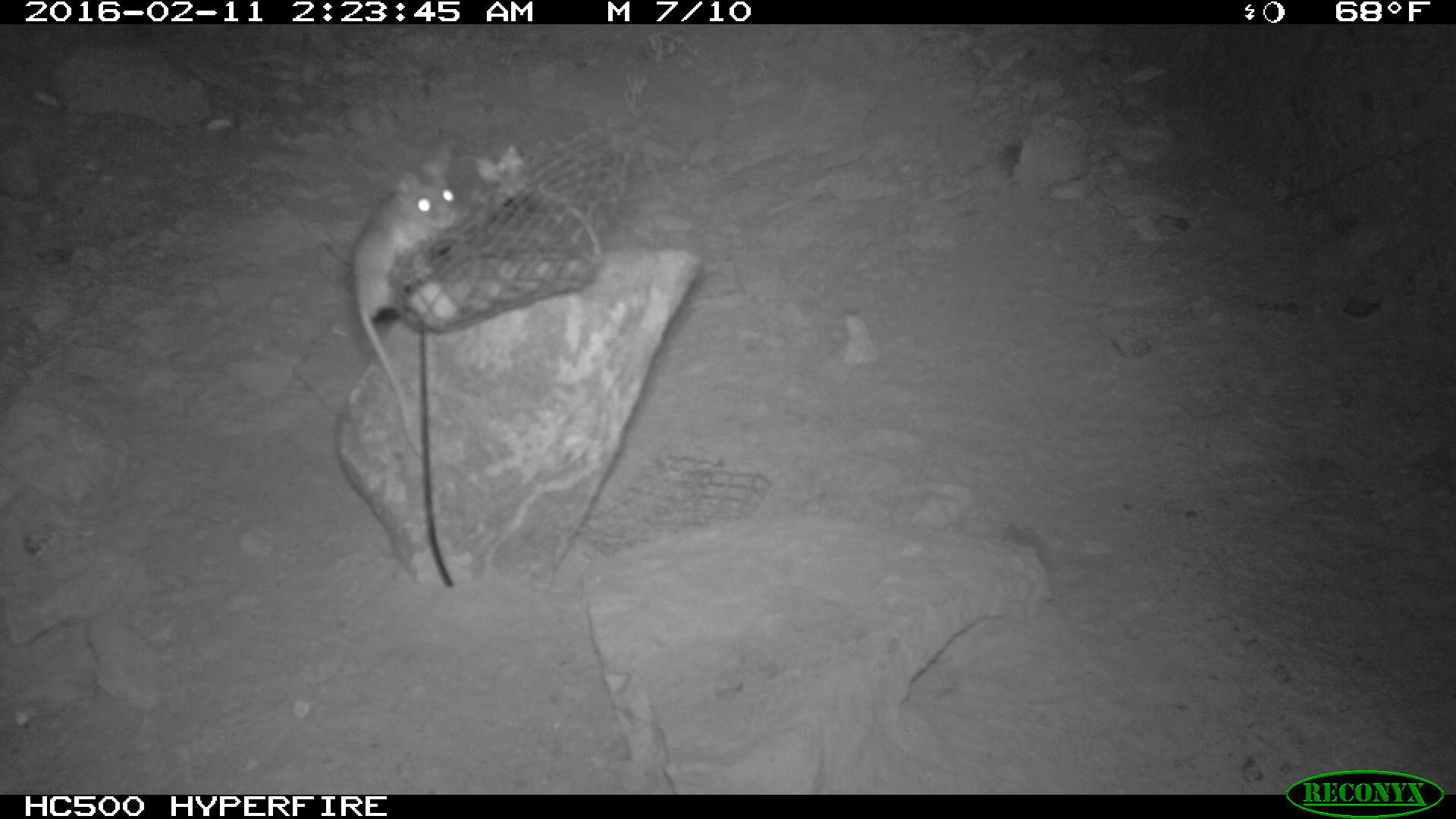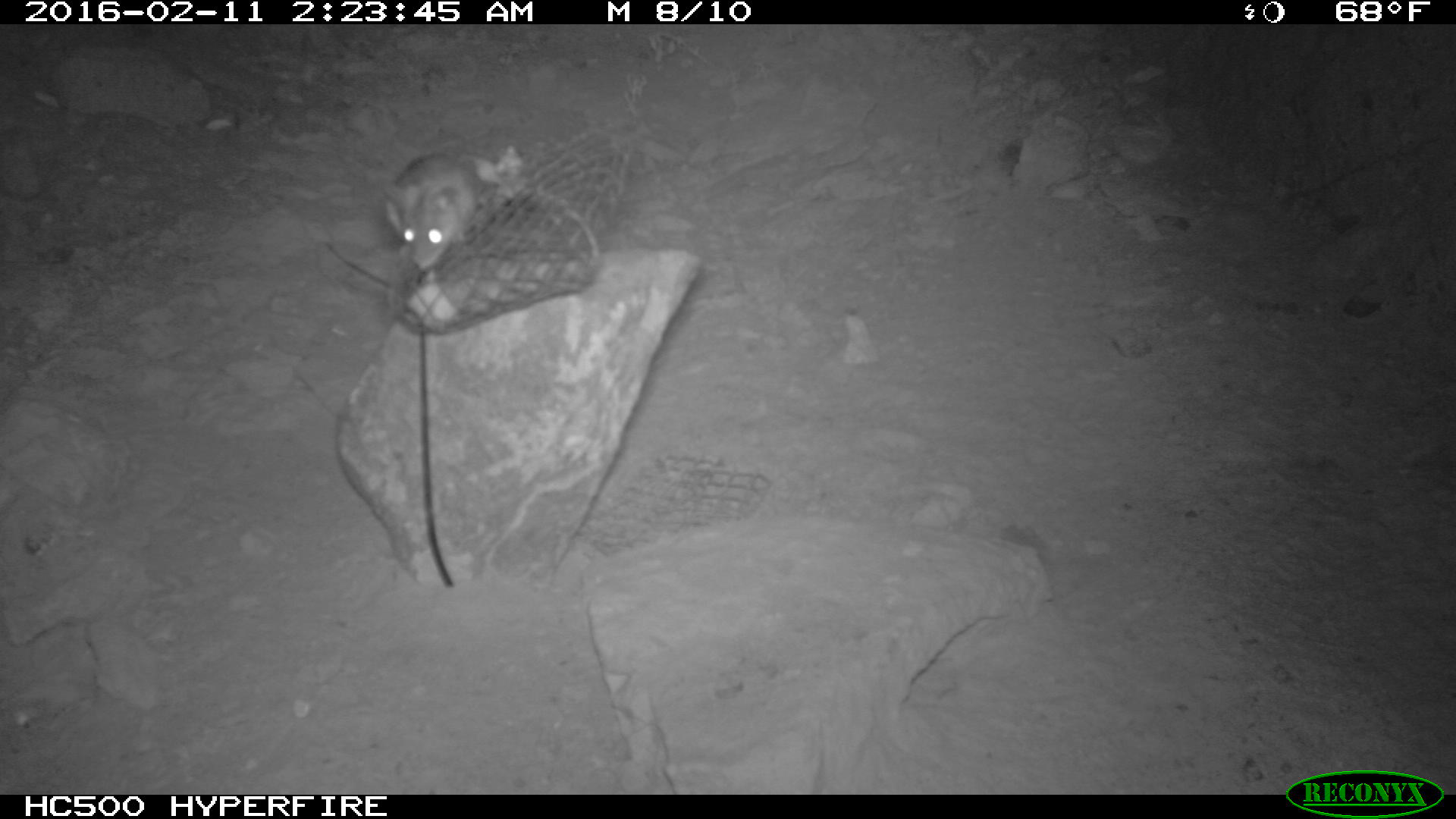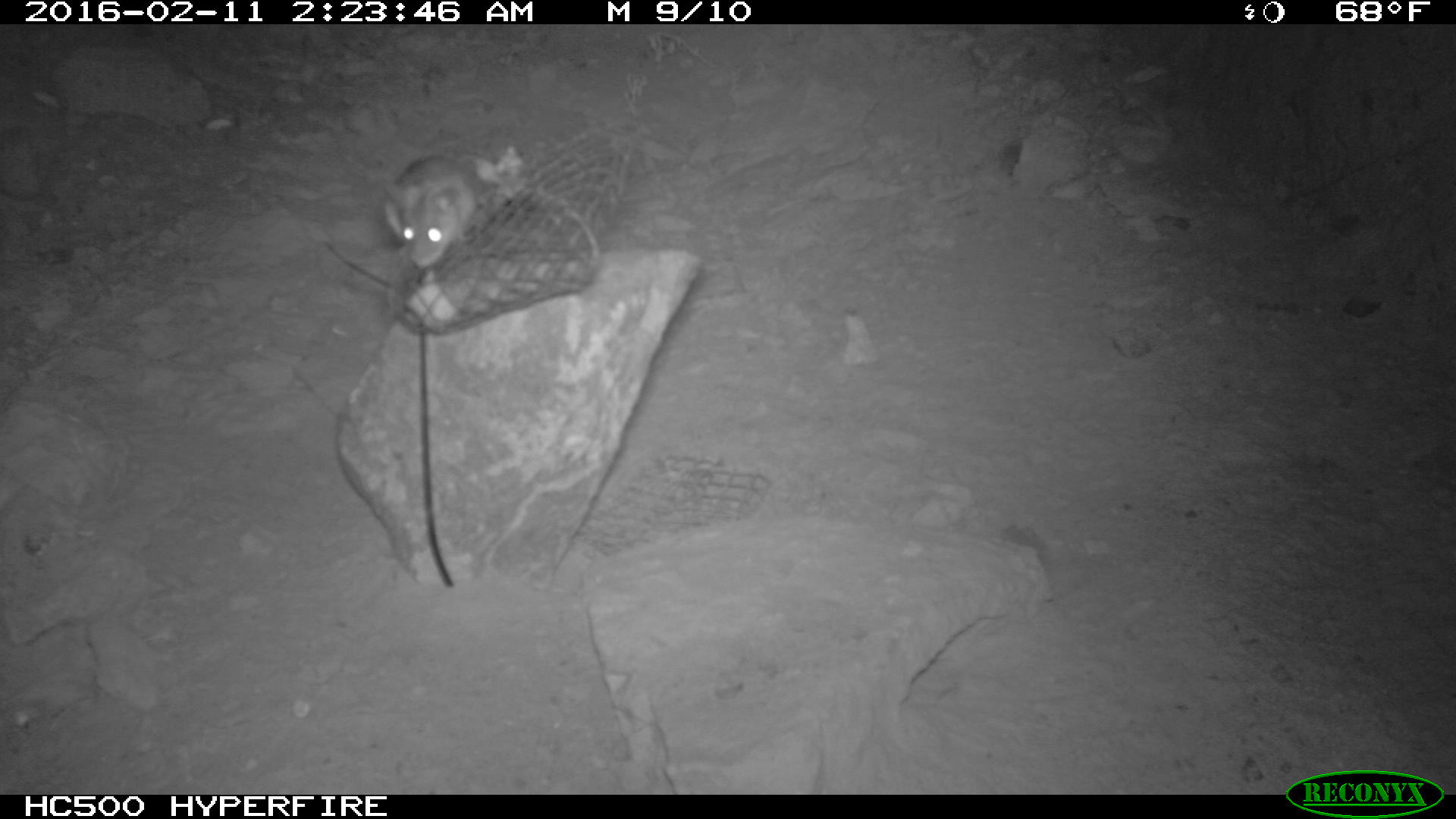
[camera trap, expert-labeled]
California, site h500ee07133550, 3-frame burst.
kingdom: Animalia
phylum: Chordata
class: Mammalia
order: Rodentia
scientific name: Rodentia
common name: rodent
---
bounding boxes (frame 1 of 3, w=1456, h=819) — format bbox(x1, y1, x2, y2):
rodent: bbox(345, 155, 466, 457)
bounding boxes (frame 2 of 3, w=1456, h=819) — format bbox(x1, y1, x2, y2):
rodent: bbox(382, 152, 481, 271)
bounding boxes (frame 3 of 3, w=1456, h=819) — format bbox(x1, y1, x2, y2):
rodent: bbox(380, 155, 478, 271)